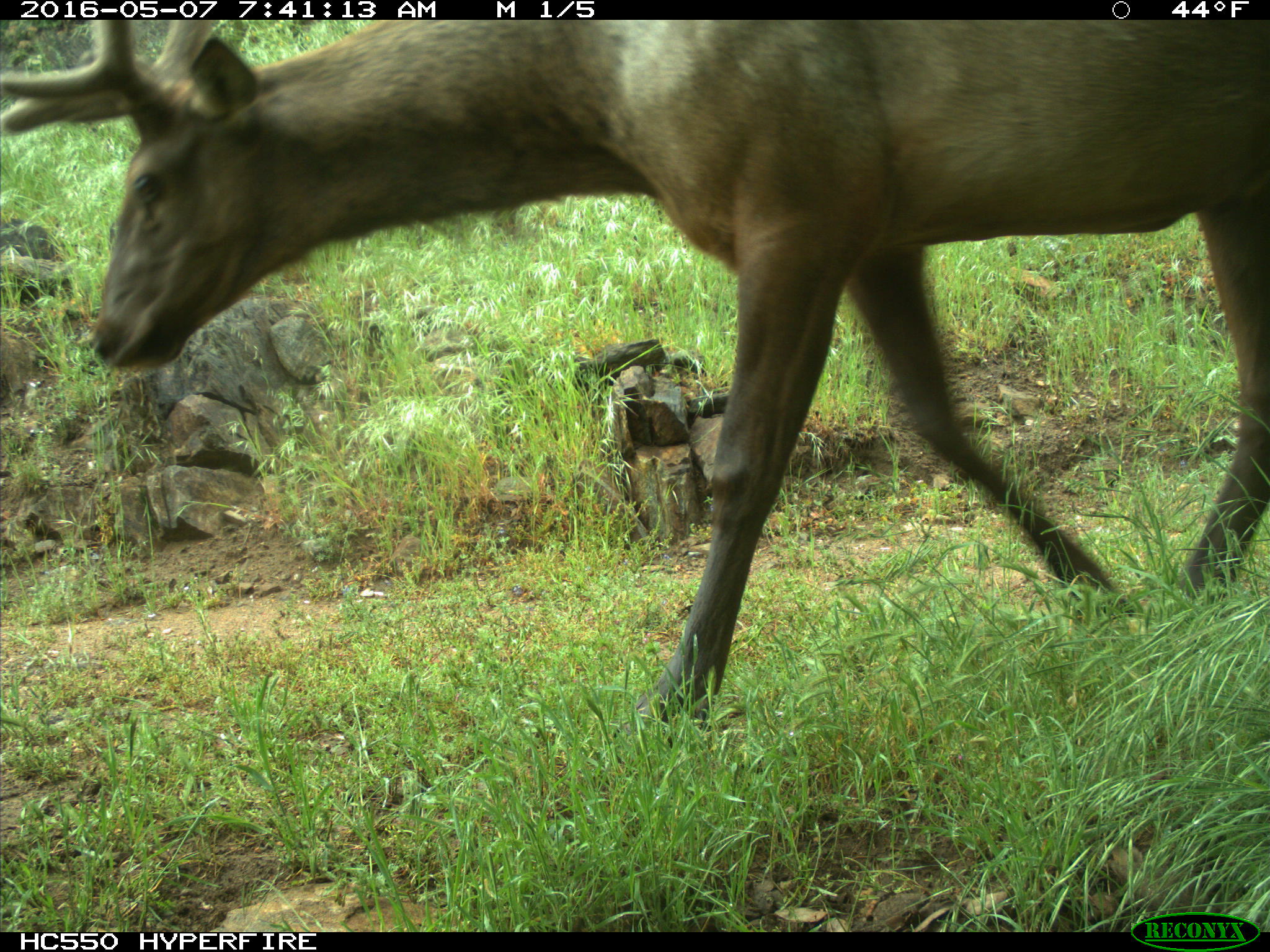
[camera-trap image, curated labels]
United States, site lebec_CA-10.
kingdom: Animalia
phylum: Chordata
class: Mammalia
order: Artiodactyla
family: Cervidae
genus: Cervus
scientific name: Cervus canadensis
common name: elk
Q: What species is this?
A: Cervus canadensis (elk).